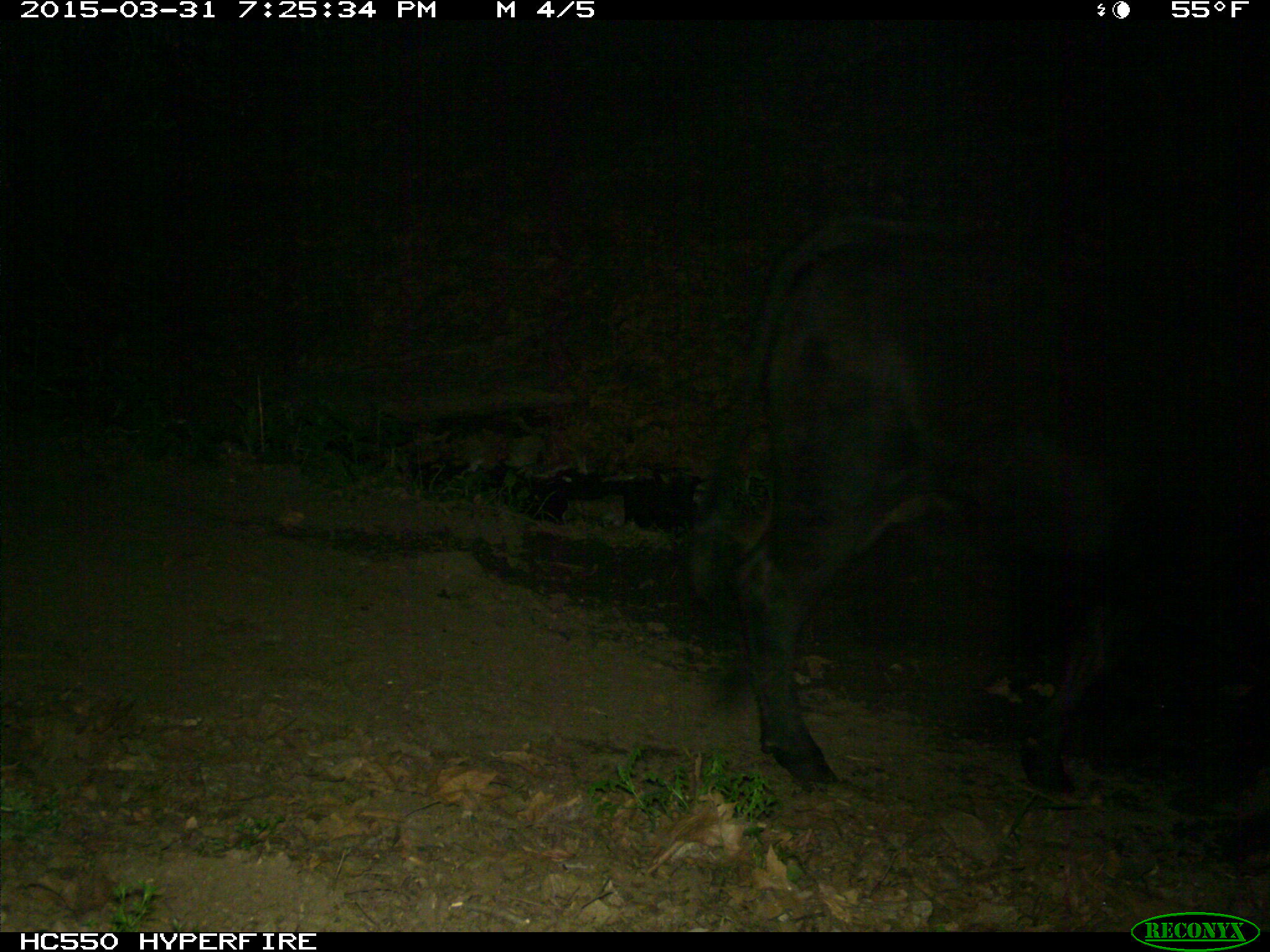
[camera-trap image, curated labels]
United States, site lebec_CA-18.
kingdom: Animalia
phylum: Chordata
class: Mammalia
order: Artiodactyla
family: Bovidae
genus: Bos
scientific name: Bos taurus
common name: domestic cow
Bos taurus (domestic cow).